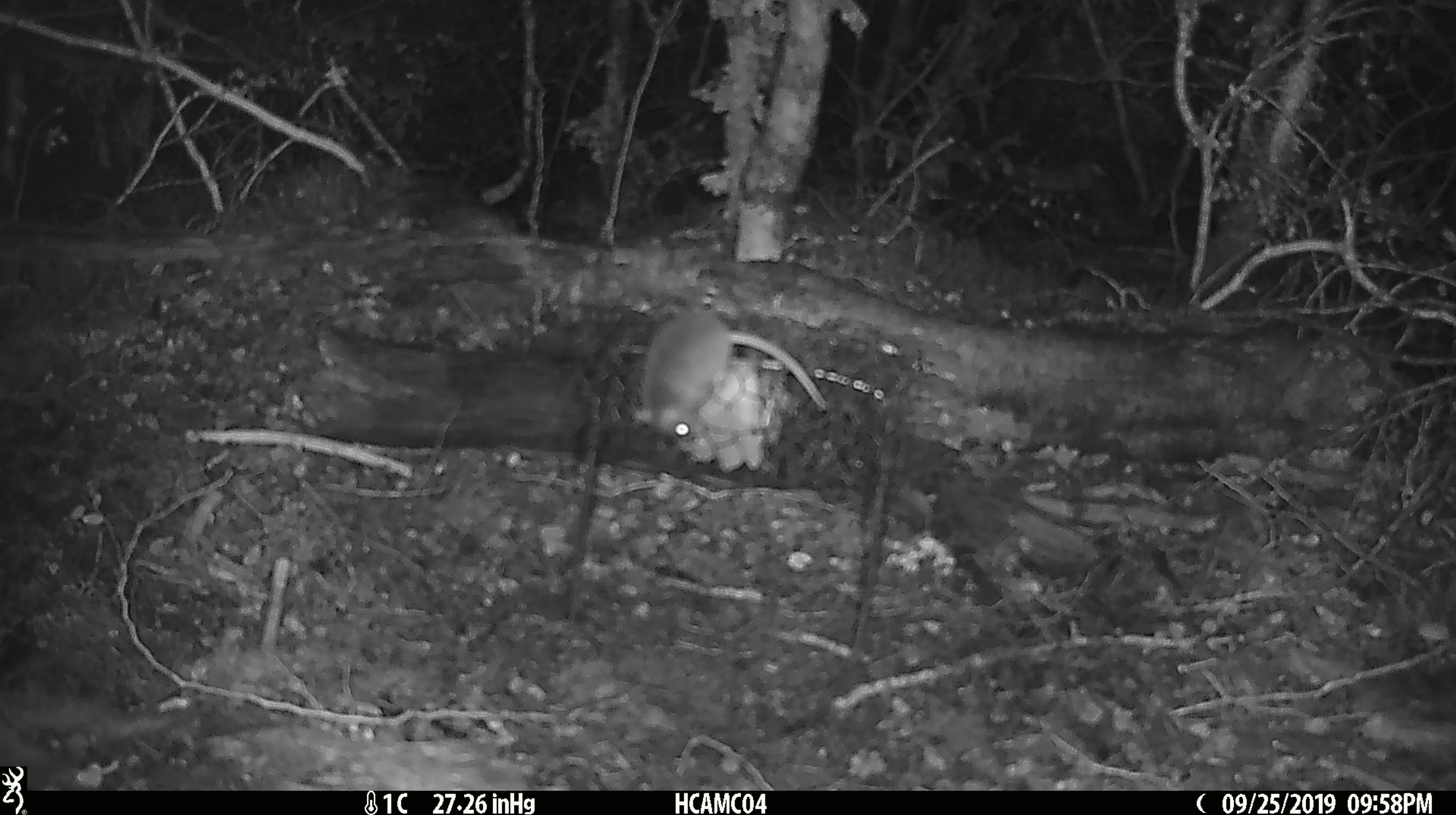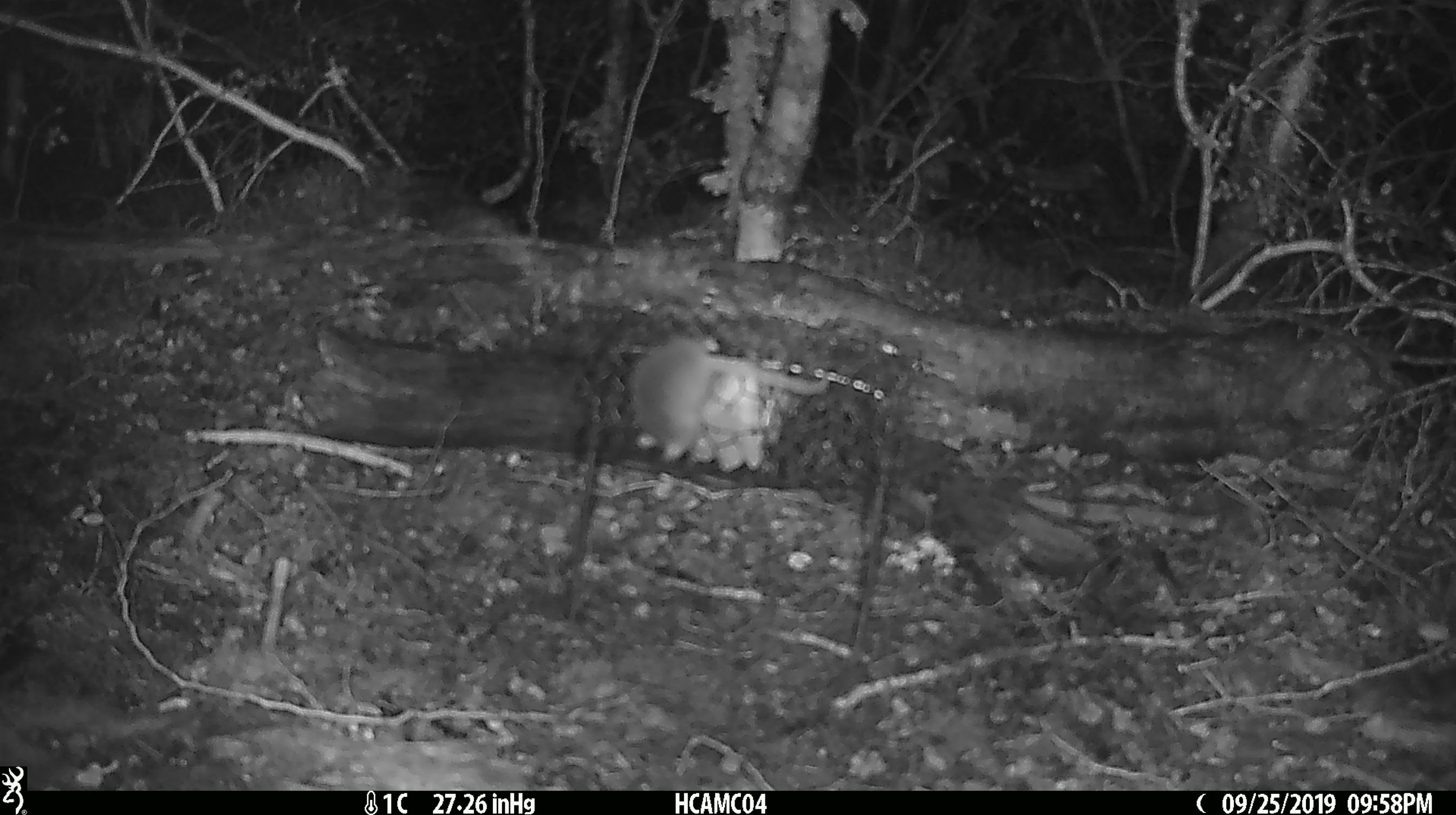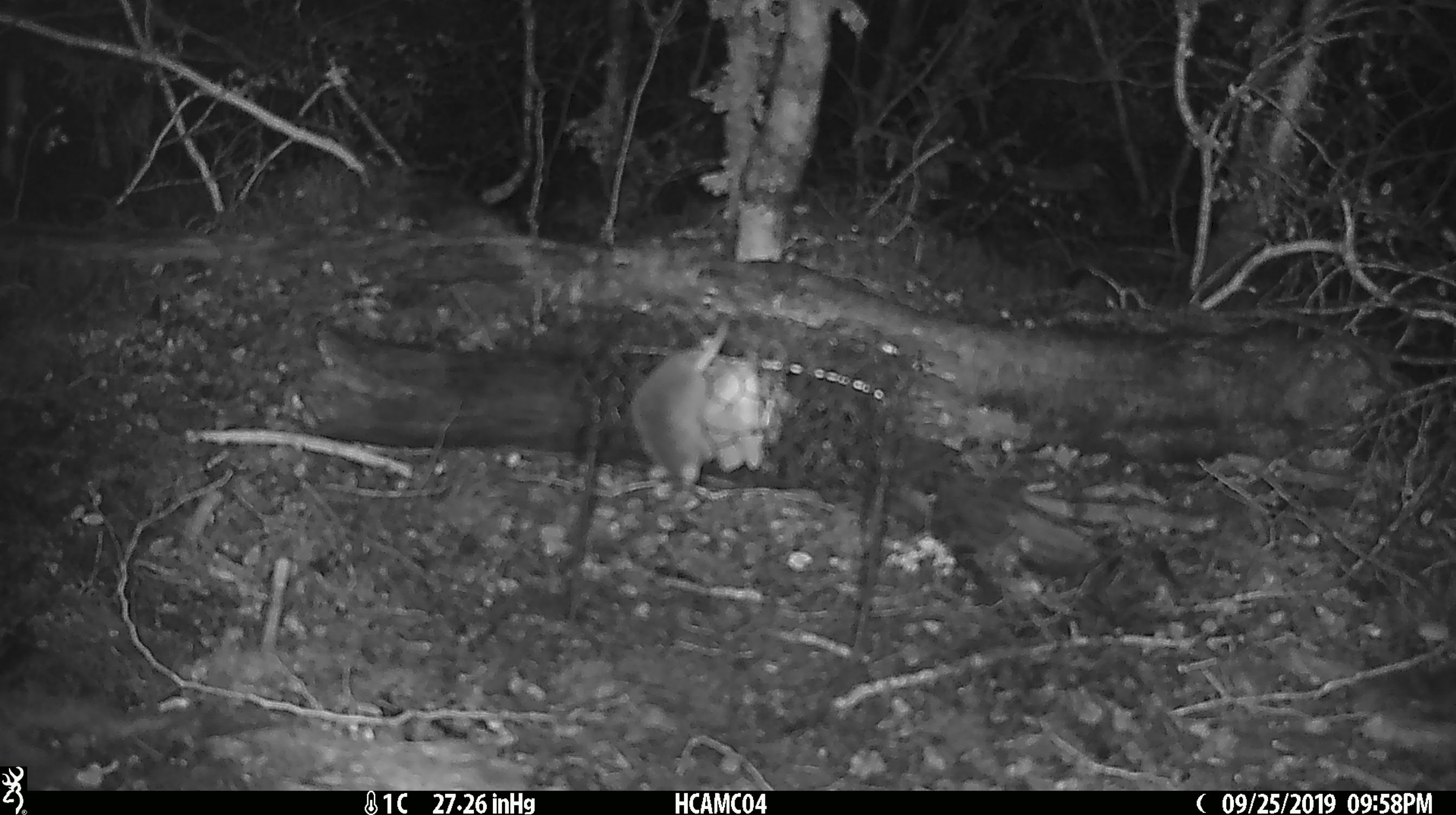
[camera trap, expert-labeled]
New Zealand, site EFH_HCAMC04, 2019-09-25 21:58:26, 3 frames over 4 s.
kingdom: Animalia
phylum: Chordata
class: Mammalia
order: Rodentia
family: Muridae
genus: Mus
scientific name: Mus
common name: mouse